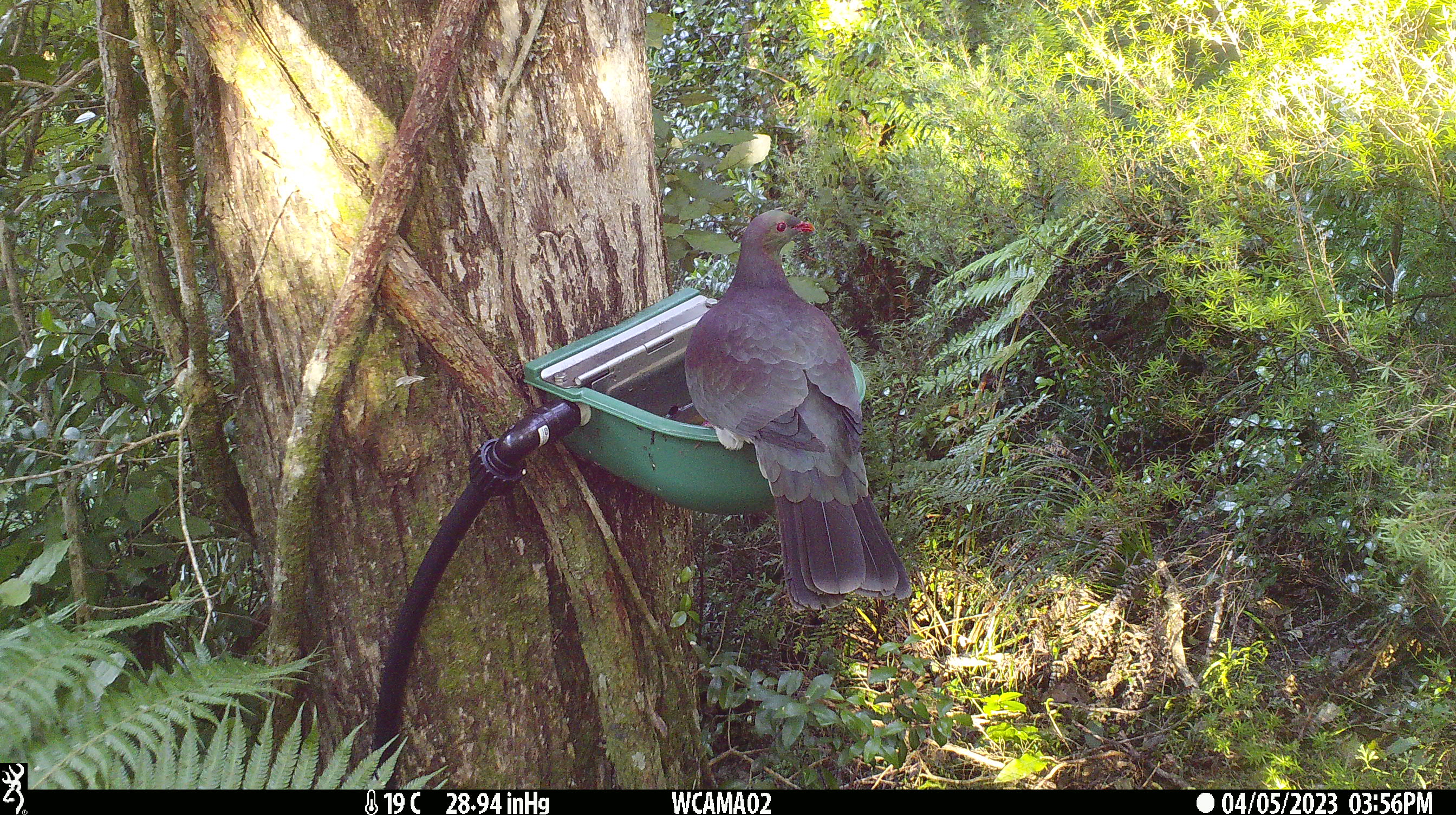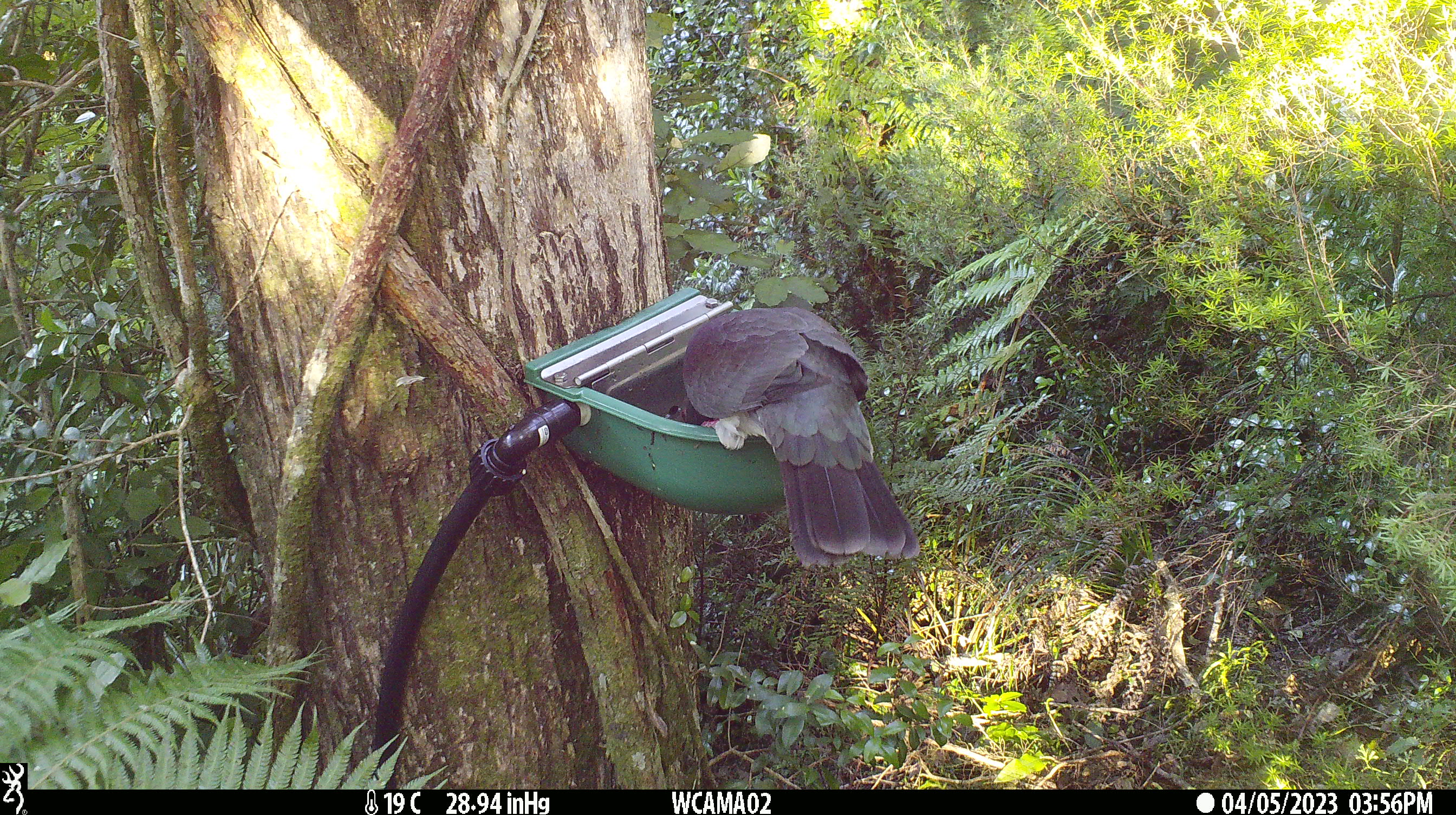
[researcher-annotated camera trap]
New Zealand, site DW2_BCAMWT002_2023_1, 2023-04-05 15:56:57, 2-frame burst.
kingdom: Animalia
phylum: Chordata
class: Aves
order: Columbiformes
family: Columbidae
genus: Hemiphaga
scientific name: Hemiphaga novaeseelandiae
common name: new zealand pigeon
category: kereru